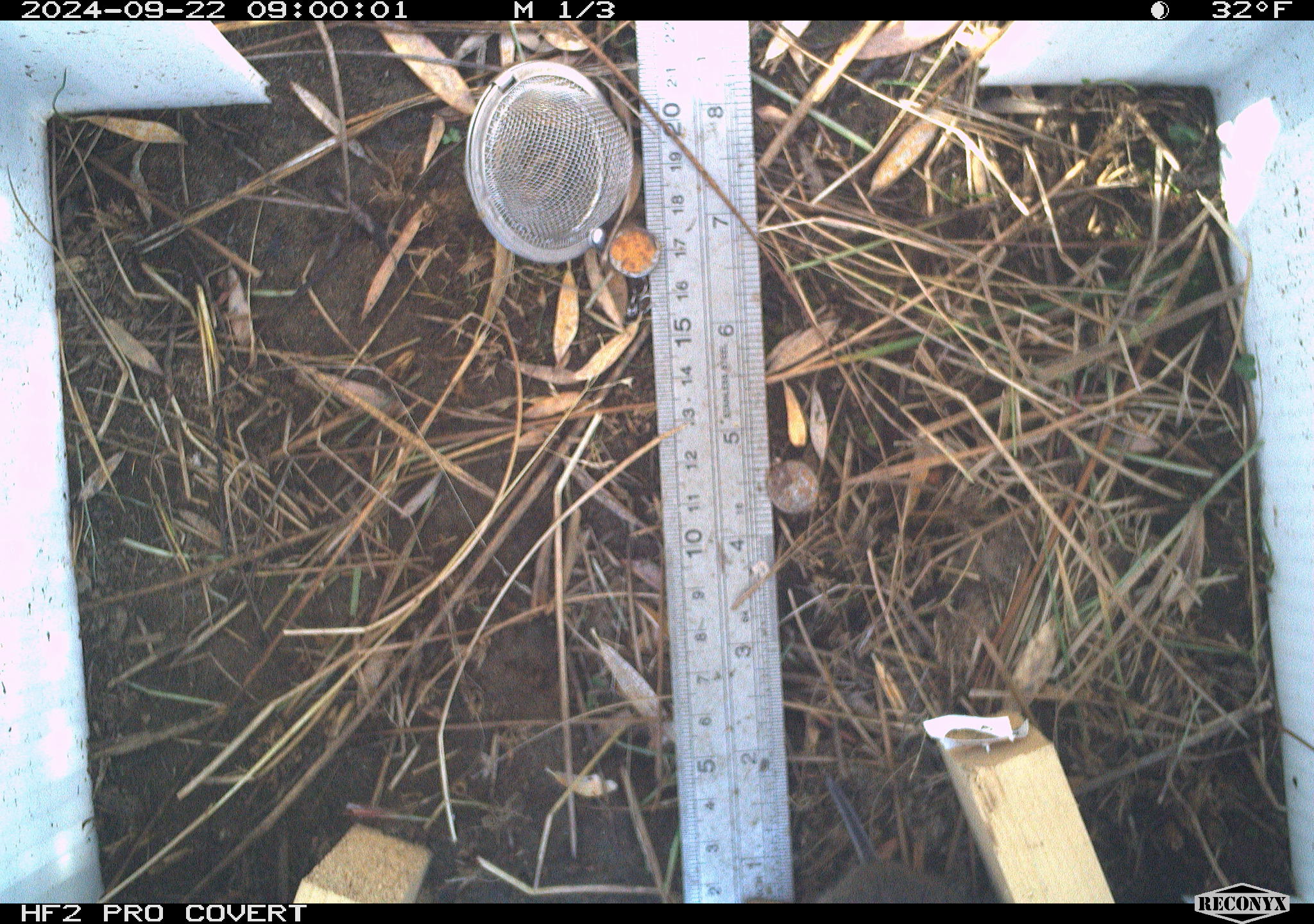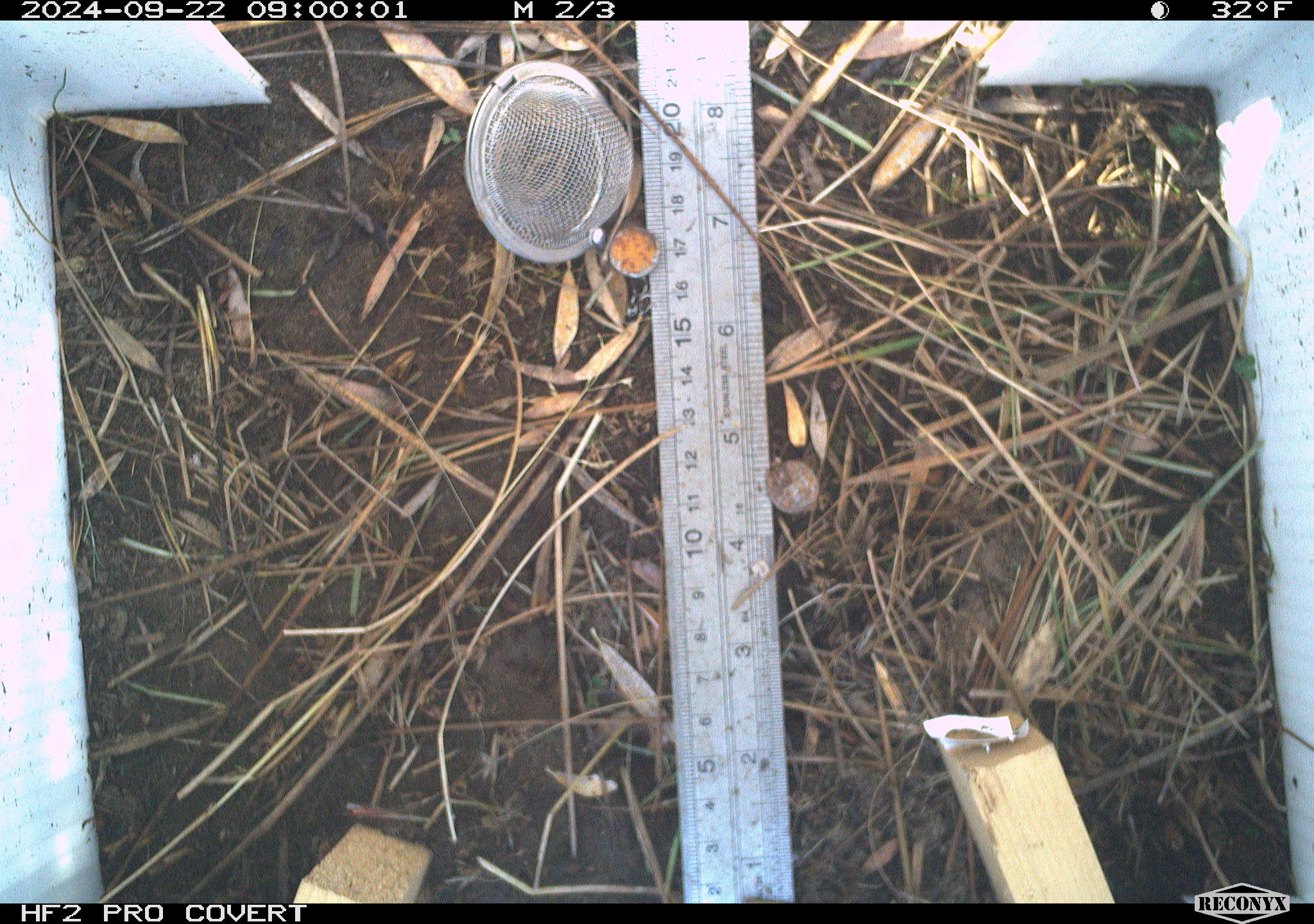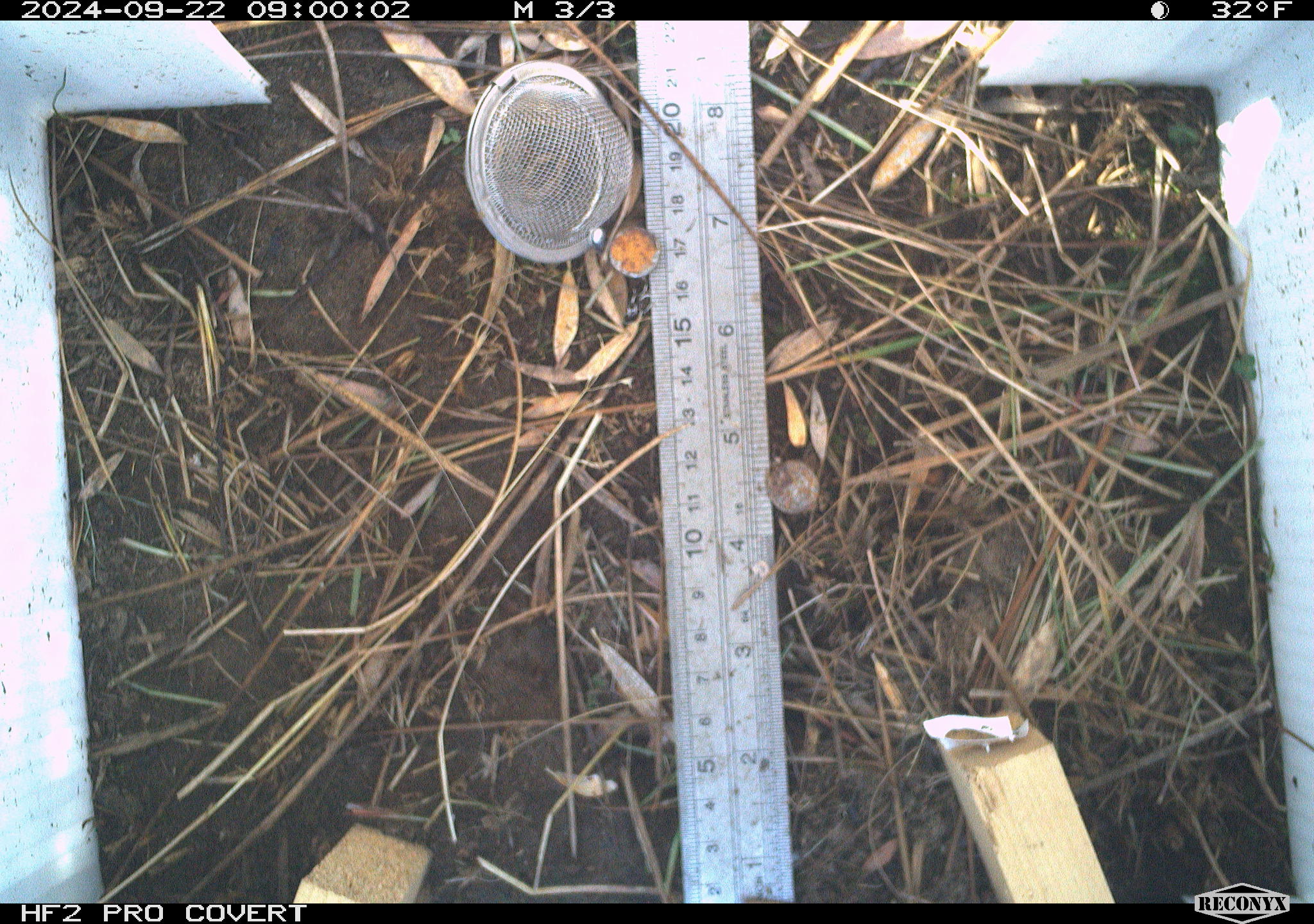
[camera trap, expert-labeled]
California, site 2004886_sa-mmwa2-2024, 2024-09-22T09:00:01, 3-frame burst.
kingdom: Animalia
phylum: Chordata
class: Mammalia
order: Rodentia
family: Cricetidae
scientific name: Arvicolinae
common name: voles, lemmings, and muskrats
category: arvicolinae subfamily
Arvicolinae subfamily (voles, lemmings, and muskrats) (Arvicolinae).